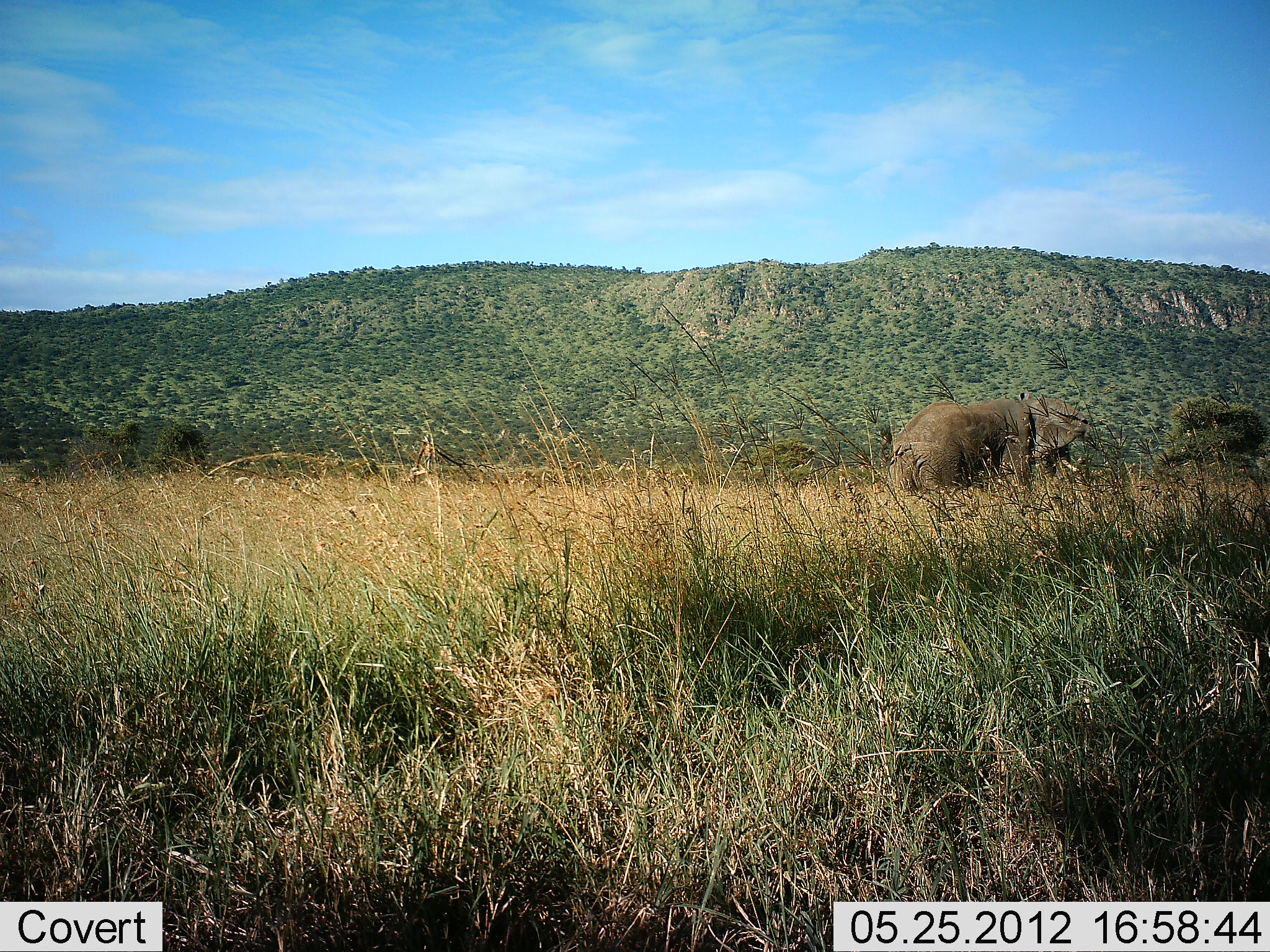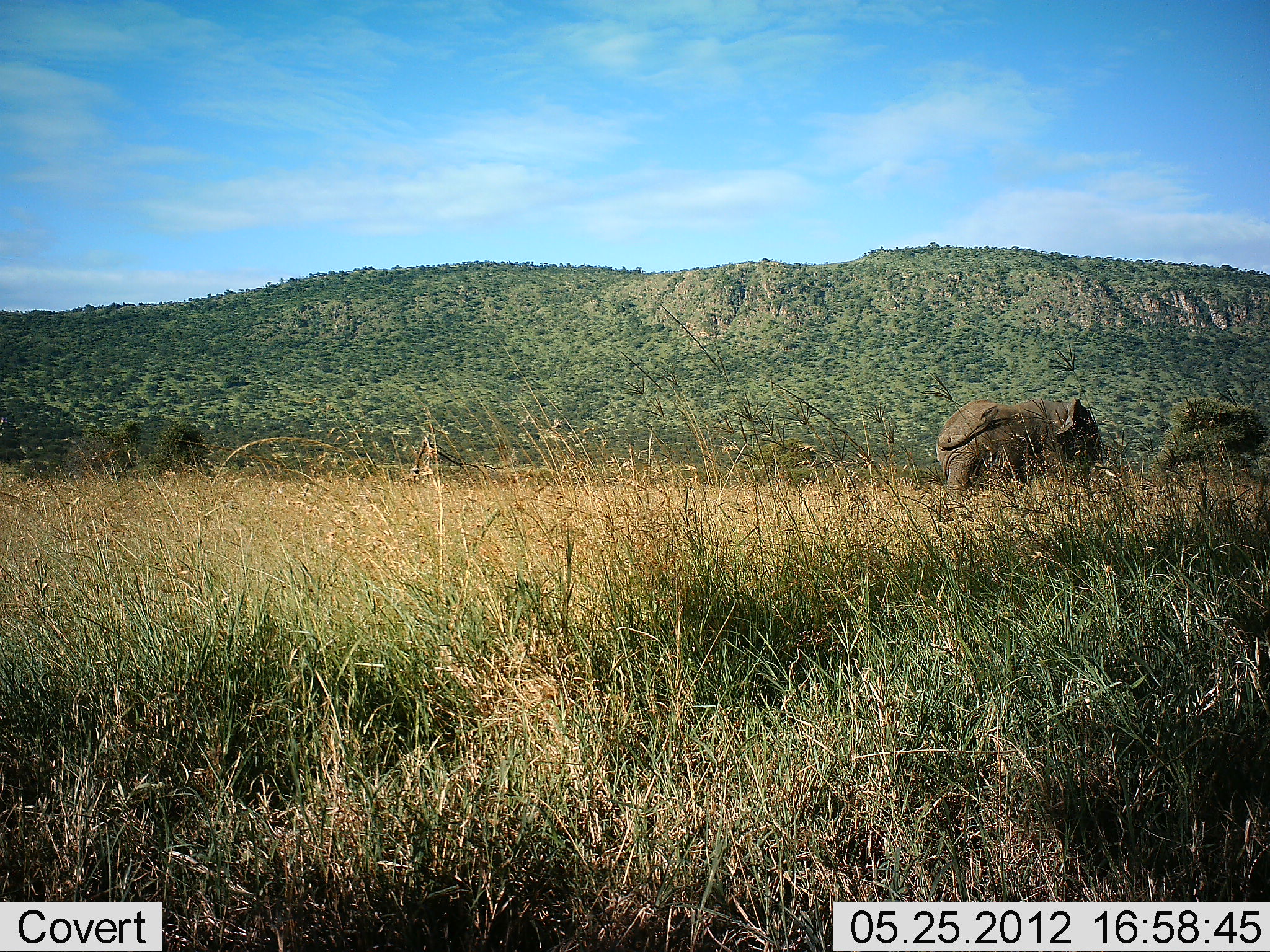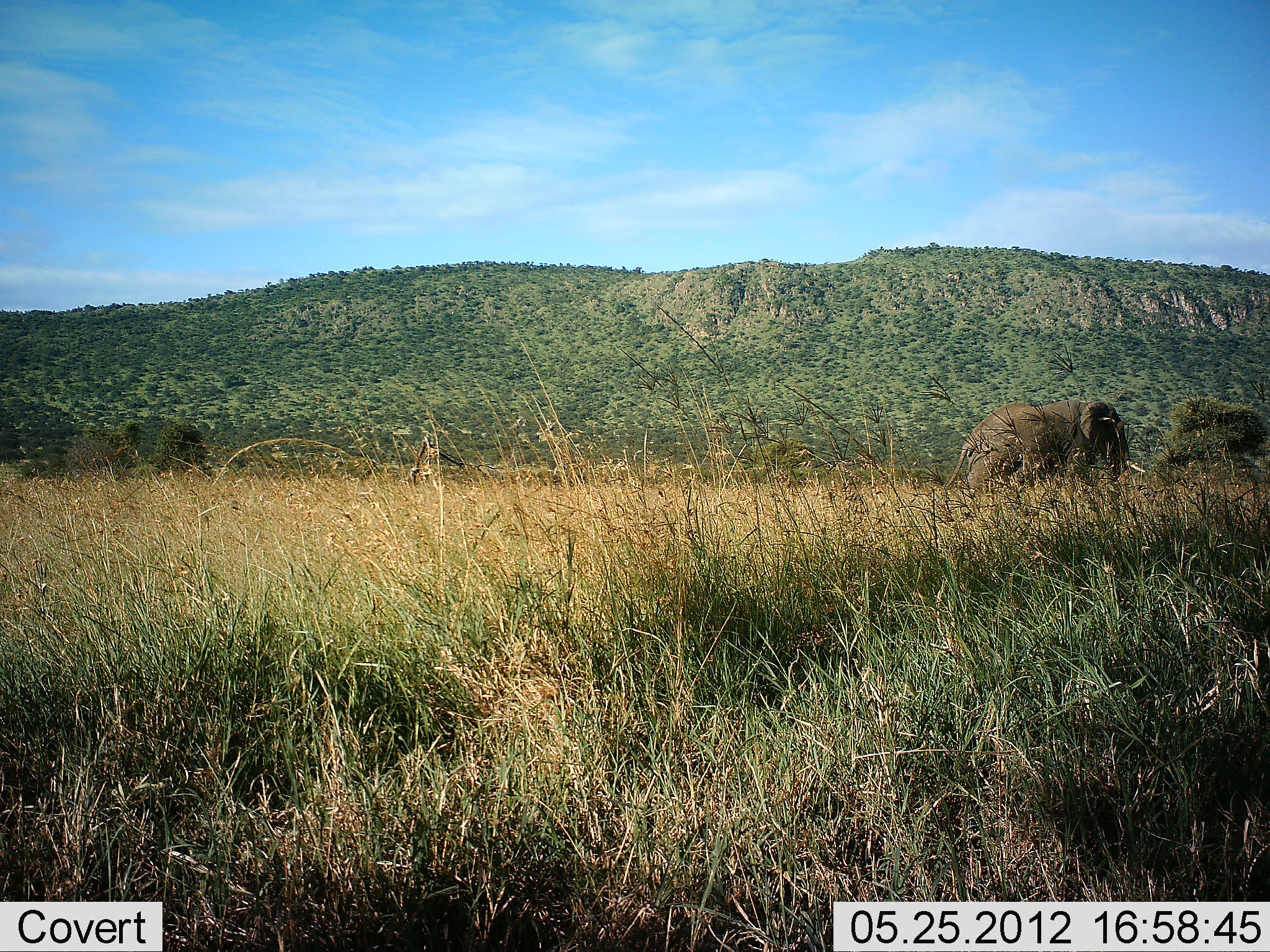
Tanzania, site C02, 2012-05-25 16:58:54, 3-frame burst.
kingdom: Animalia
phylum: Chordata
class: Mammalia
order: Proboscidea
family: Elephantidae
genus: Loxodonta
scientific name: Loxodonta africana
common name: african bush elephant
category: elephant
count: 1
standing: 0%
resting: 0%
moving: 100%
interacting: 0%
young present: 0%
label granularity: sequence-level